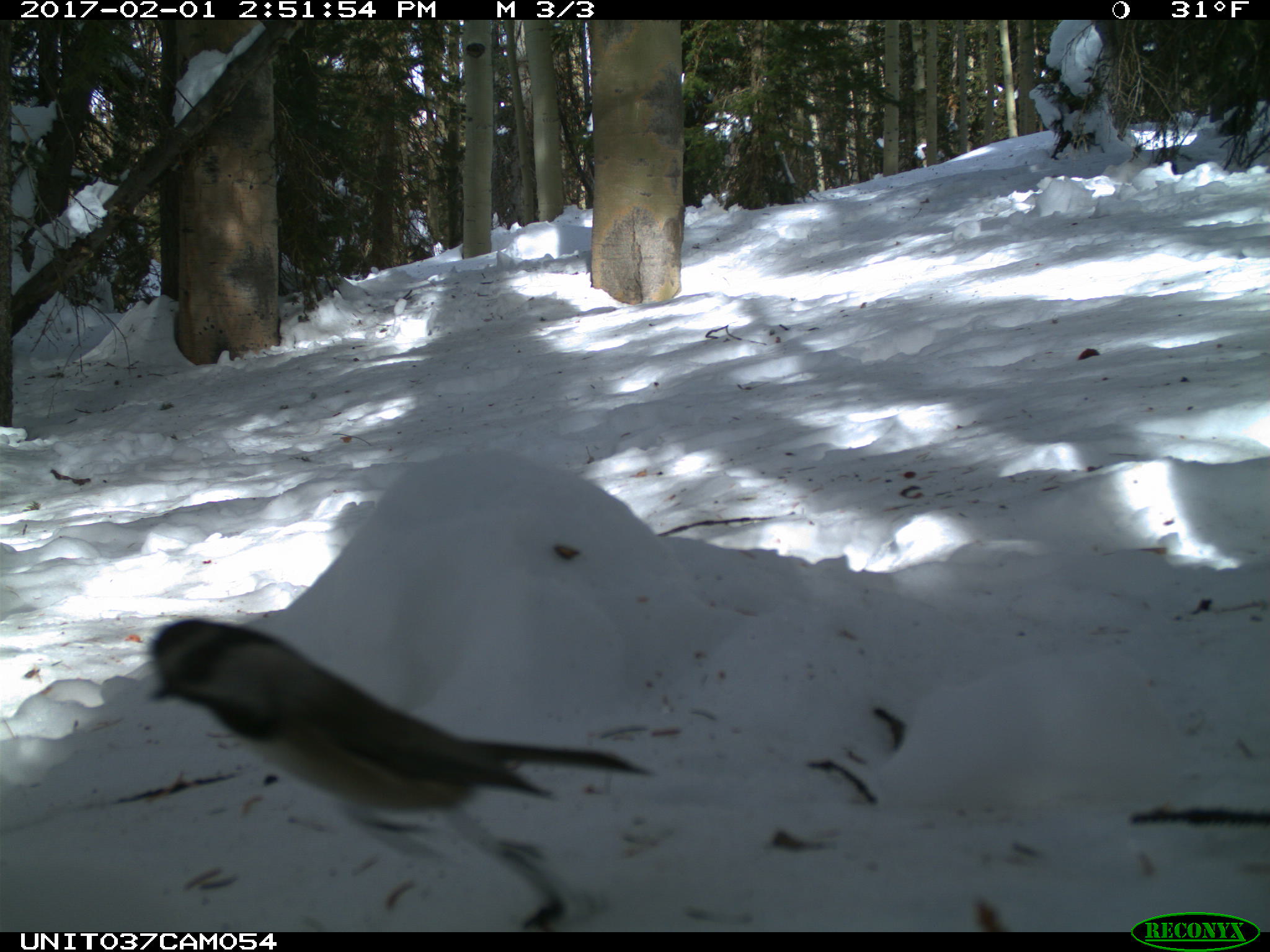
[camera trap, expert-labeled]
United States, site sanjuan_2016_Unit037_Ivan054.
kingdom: Animalia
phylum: Chordata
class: Aves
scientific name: Aves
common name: birds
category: unidentified bird